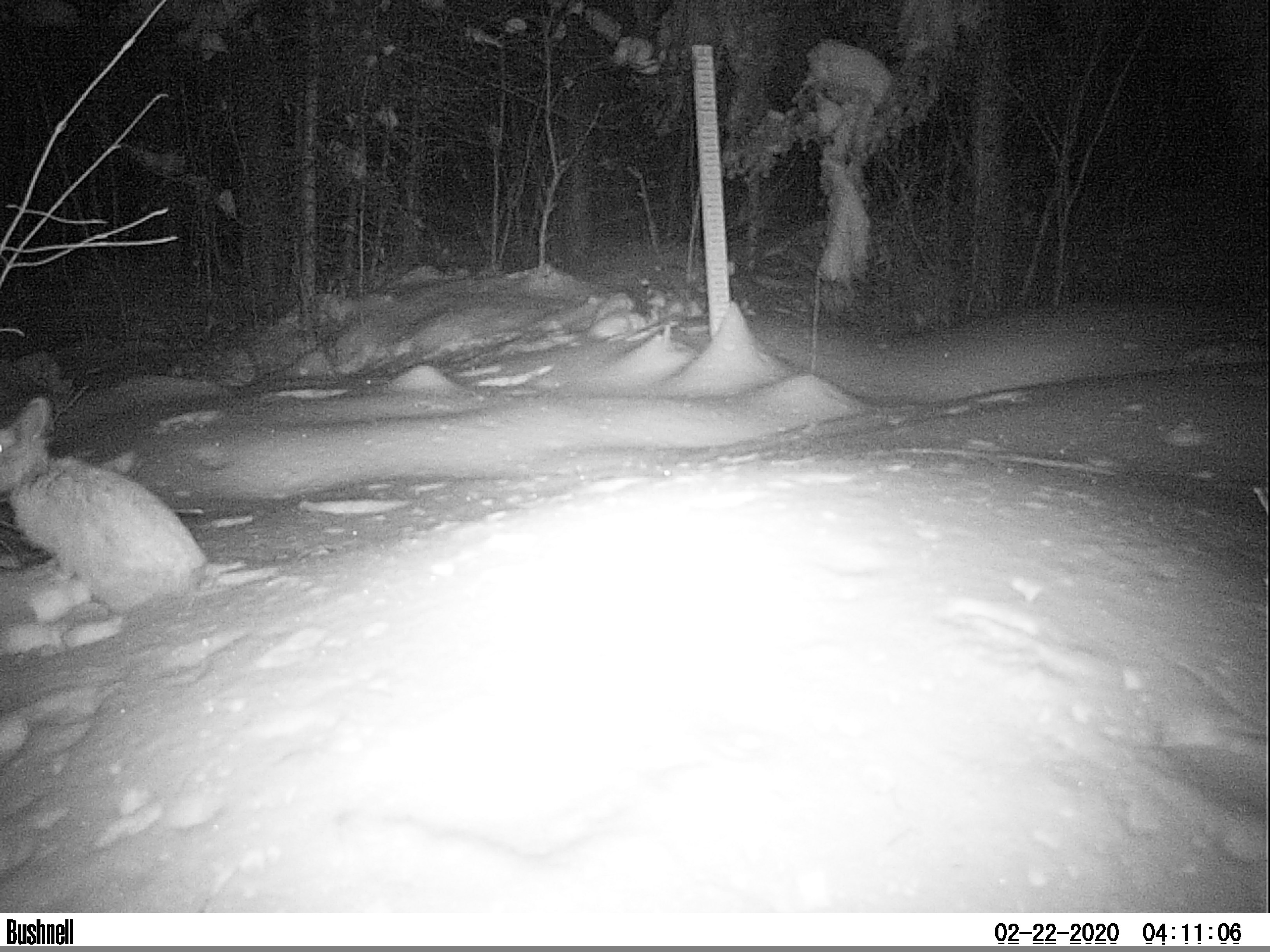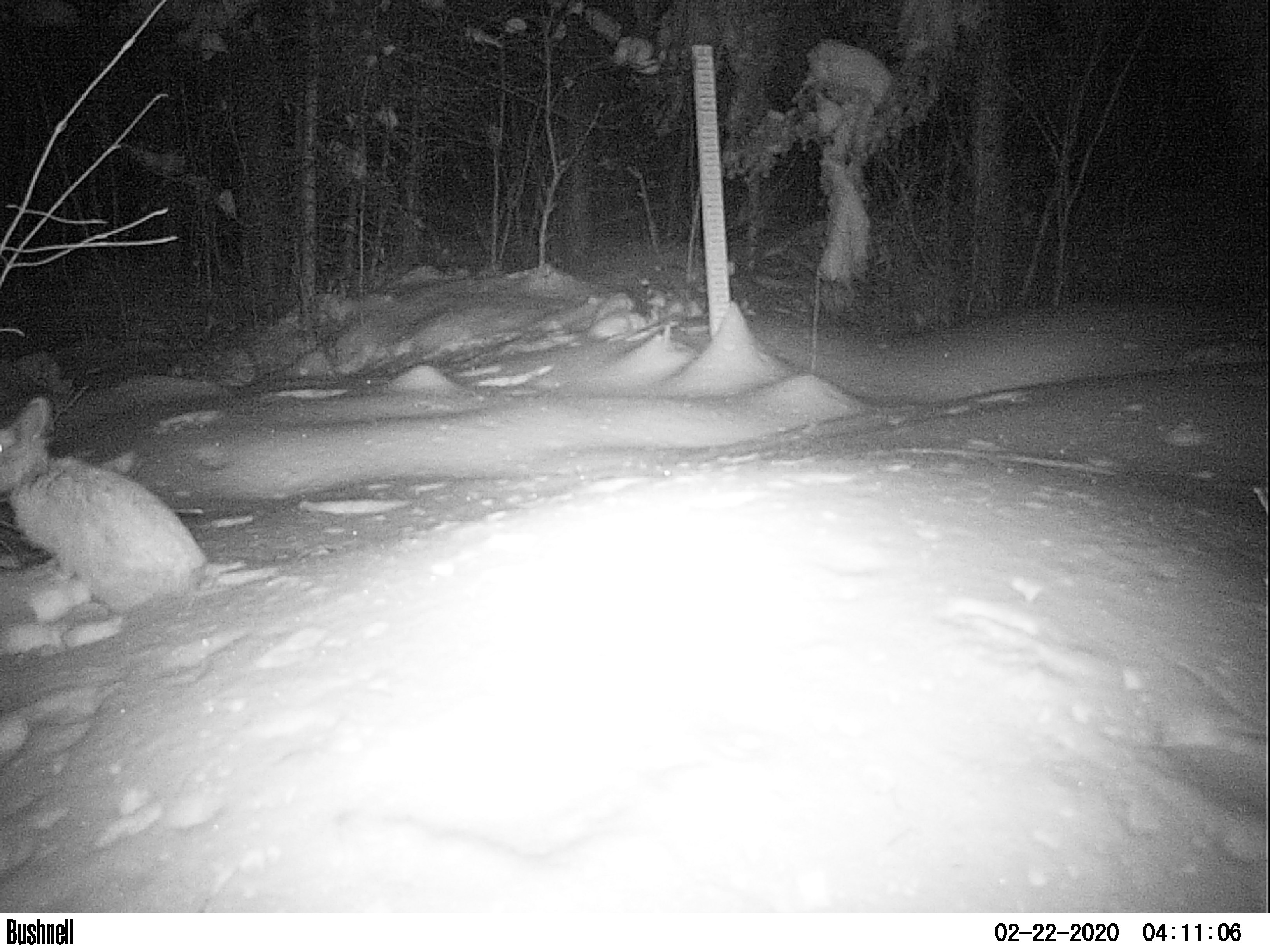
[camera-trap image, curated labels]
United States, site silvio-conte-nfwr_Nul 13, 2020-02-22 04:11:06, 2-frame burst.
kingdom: Animalia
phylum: Chordata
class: Mammalia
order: Lagomorpha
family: Leporidae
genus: Lepus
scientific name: Lepus americanus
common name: snowshoe hare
Snowshoe hare (Lepus americanus).